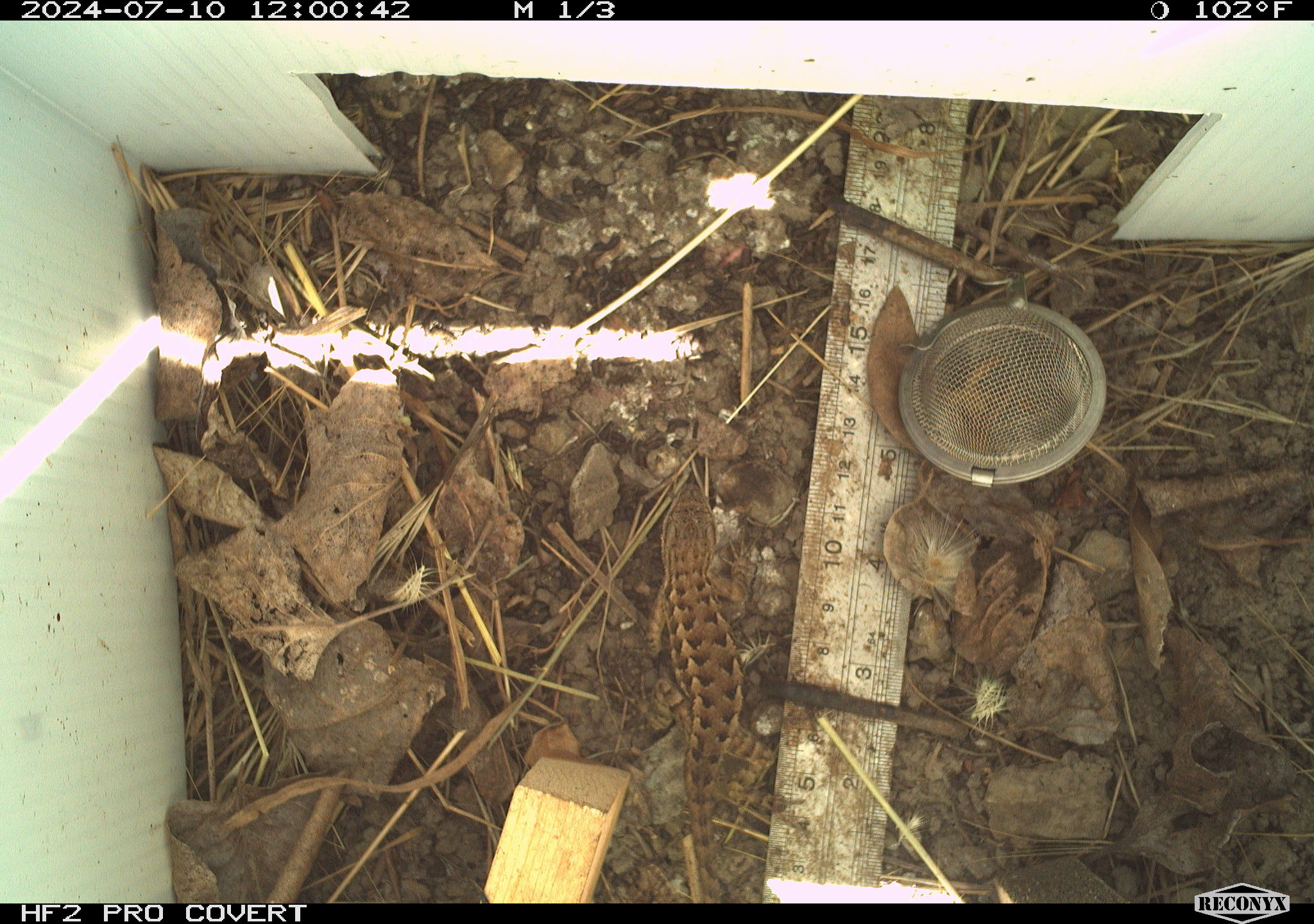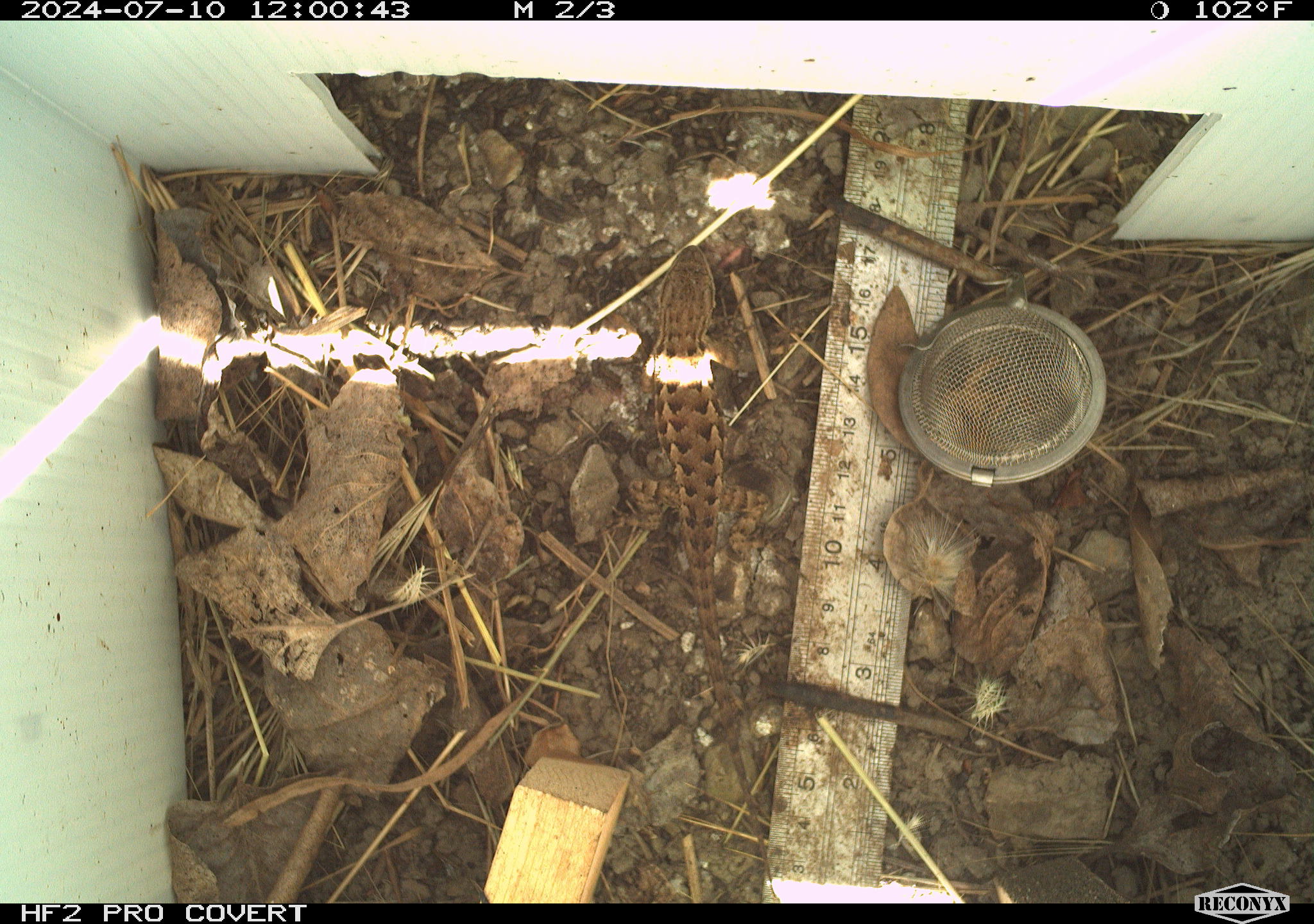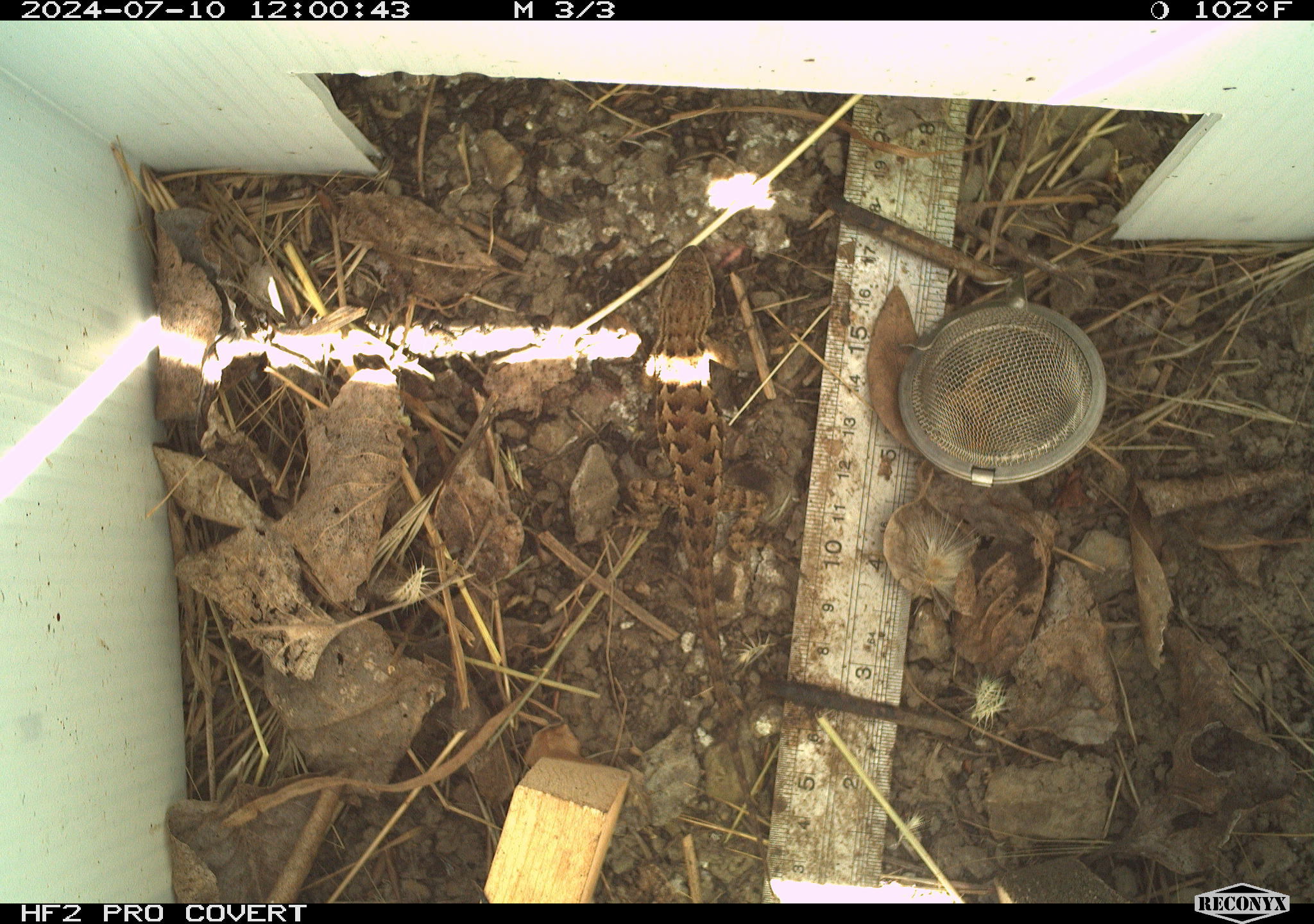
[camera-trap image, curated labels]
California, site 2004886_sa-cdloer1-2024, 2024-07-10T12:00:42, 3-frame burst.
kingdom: Animalia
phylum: Chordata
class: Reptilia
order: Squamata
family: Phrynosomatidae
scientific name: Phrynosomatidae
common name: phrynosomatid lizards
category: phrynosomatidae family